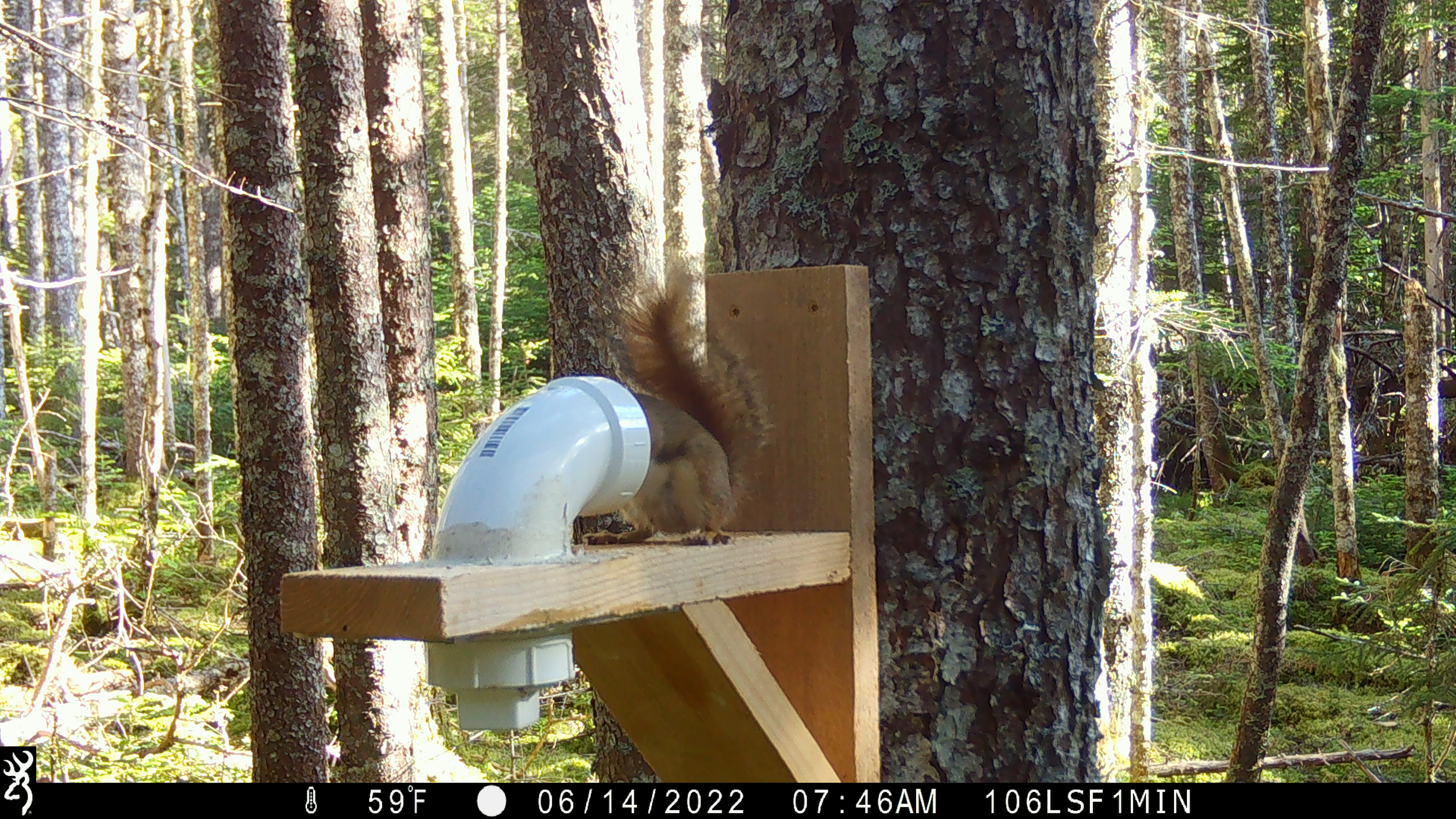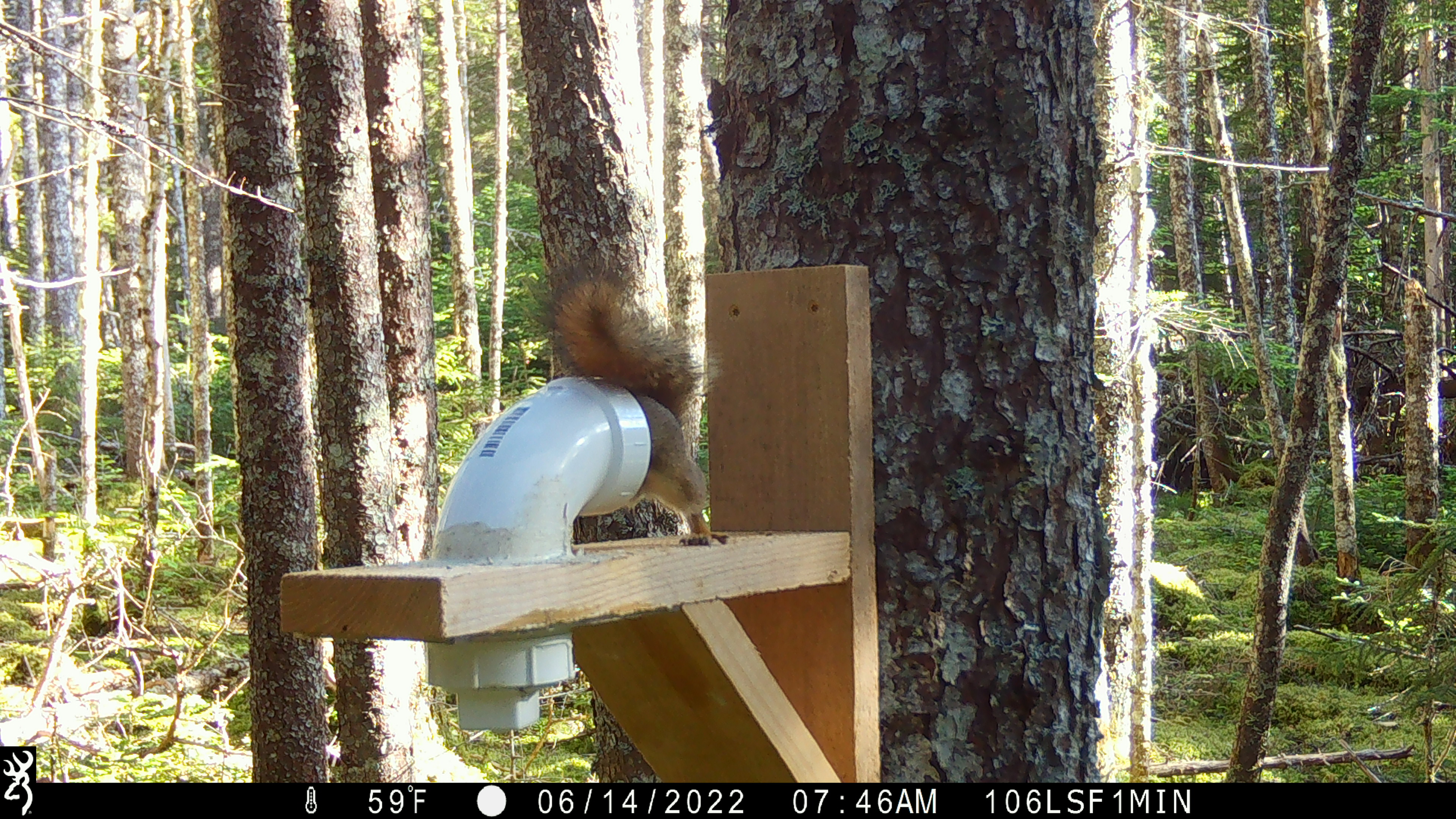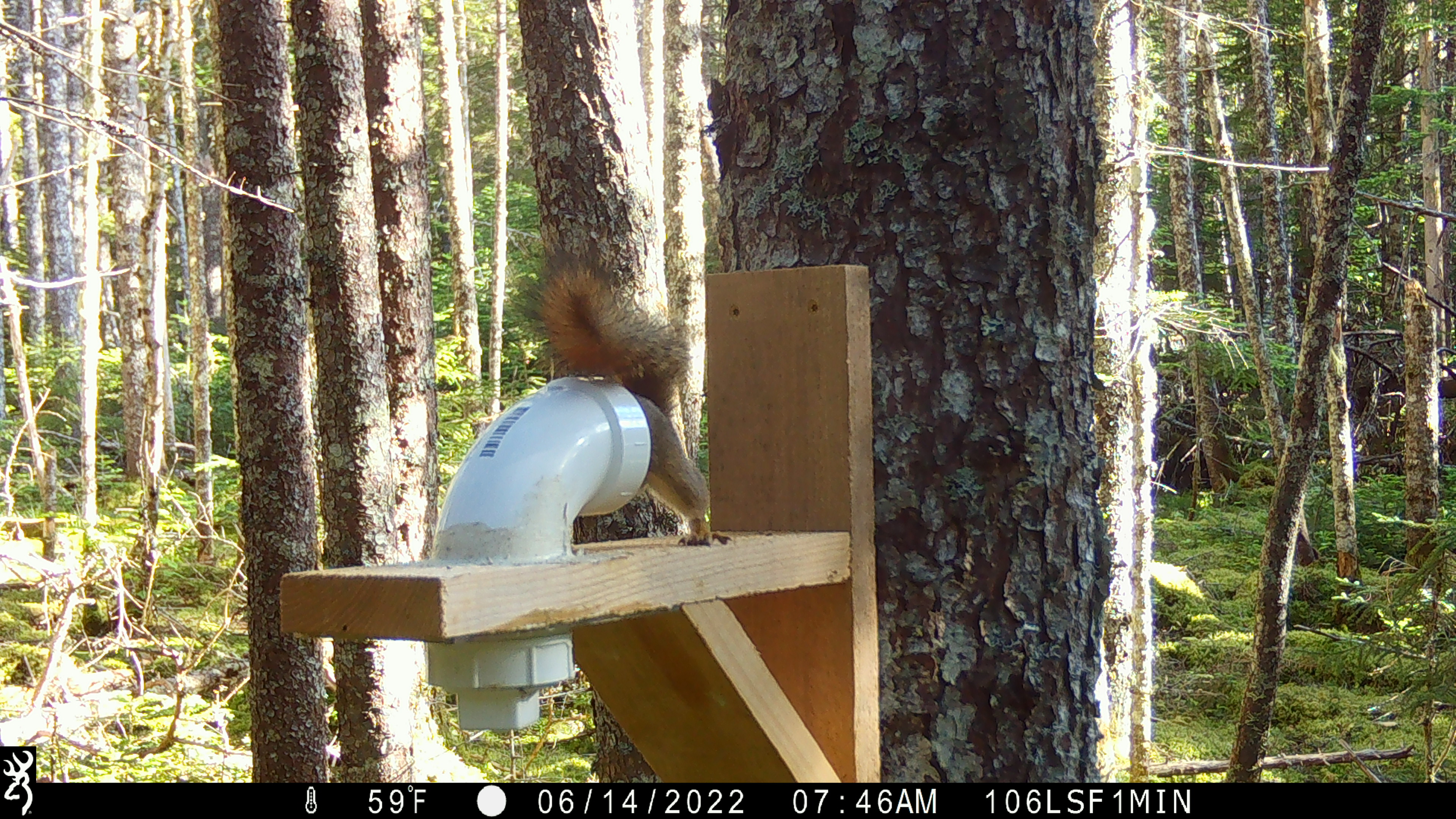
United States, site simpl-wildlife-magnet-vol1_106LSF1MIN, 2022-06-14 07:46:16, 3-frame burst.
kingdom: Animalia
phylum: Chordata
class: Mammalia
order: Rodentia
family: Sciuridae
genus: Tamiasciurus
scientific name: Tamiasciurus hudsonicus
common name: red squirrel